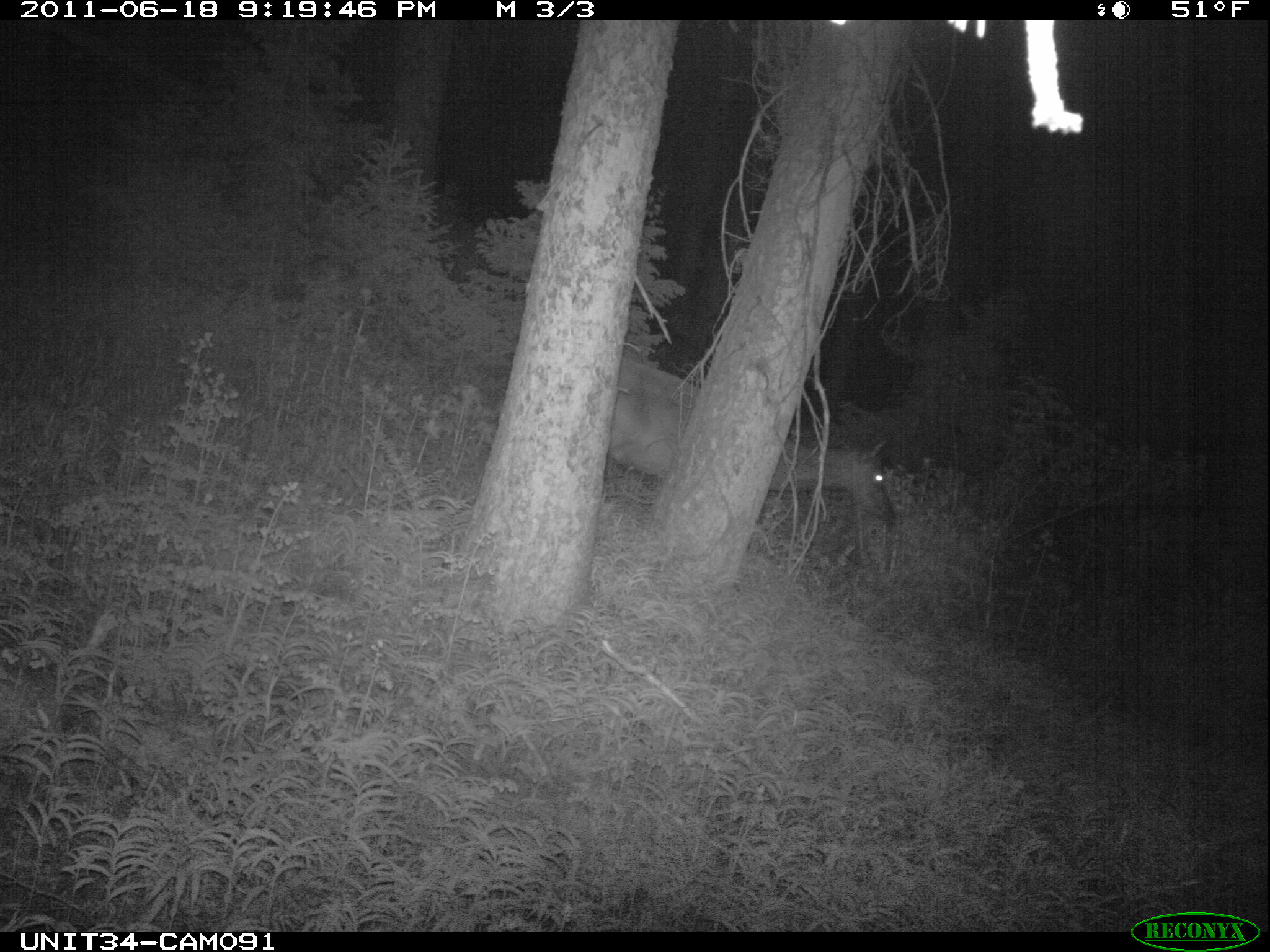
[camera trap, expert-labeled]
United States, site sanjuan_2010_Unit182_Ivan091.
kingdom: Animalia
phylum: Chordata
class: Mammalia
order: Artiodactyla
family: Cervidae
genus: Cervus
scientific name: Cervus elaphus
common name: red deer